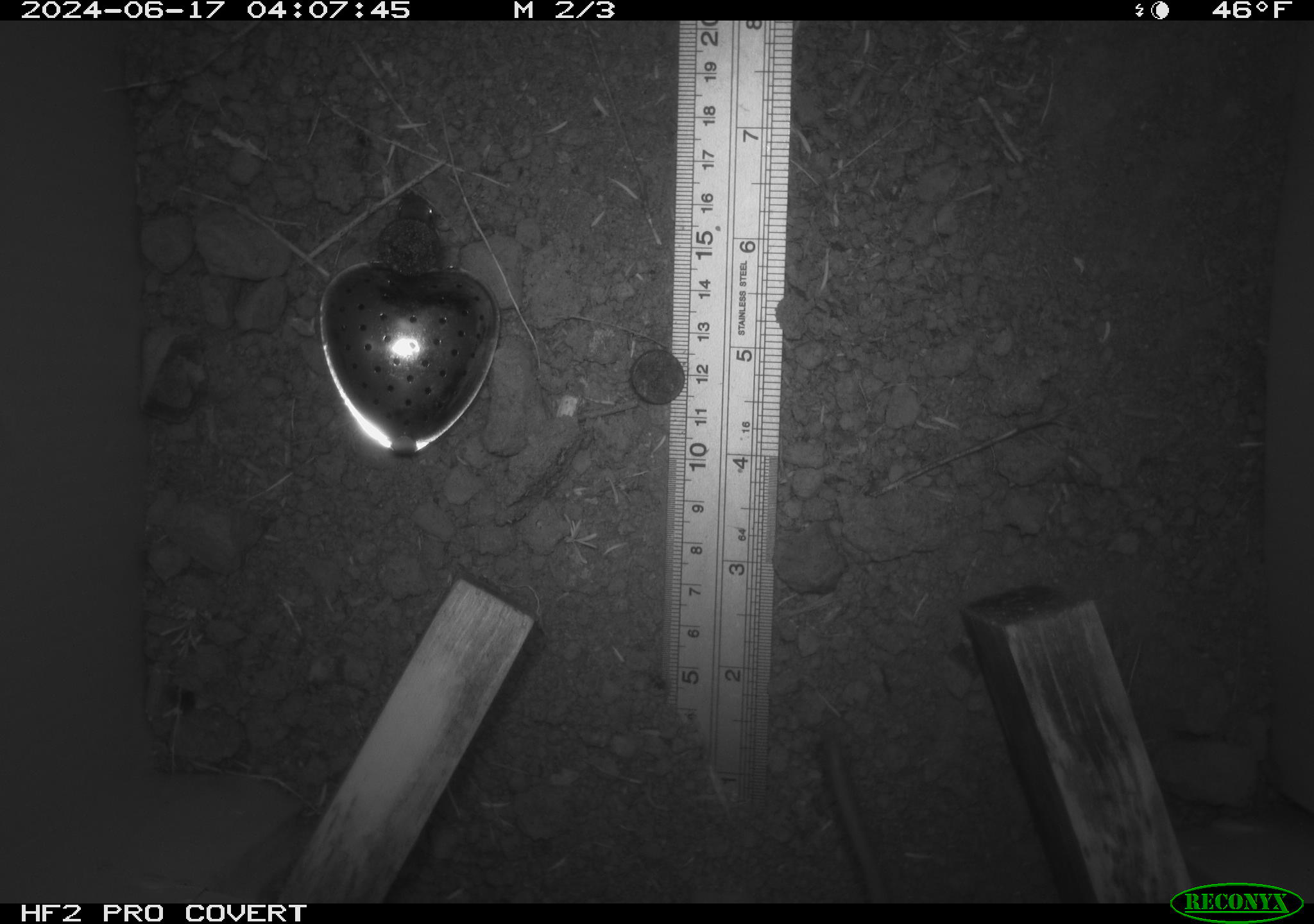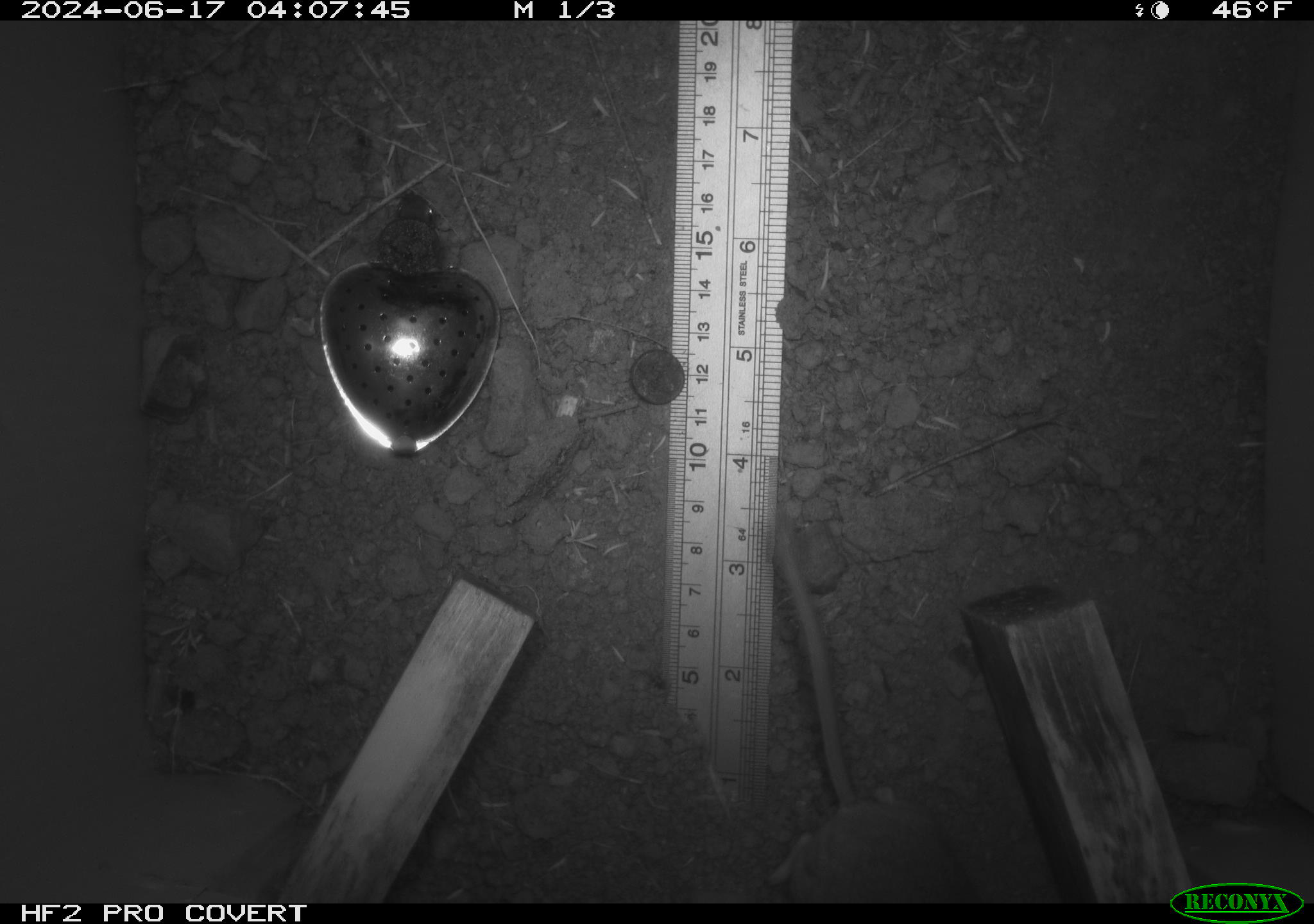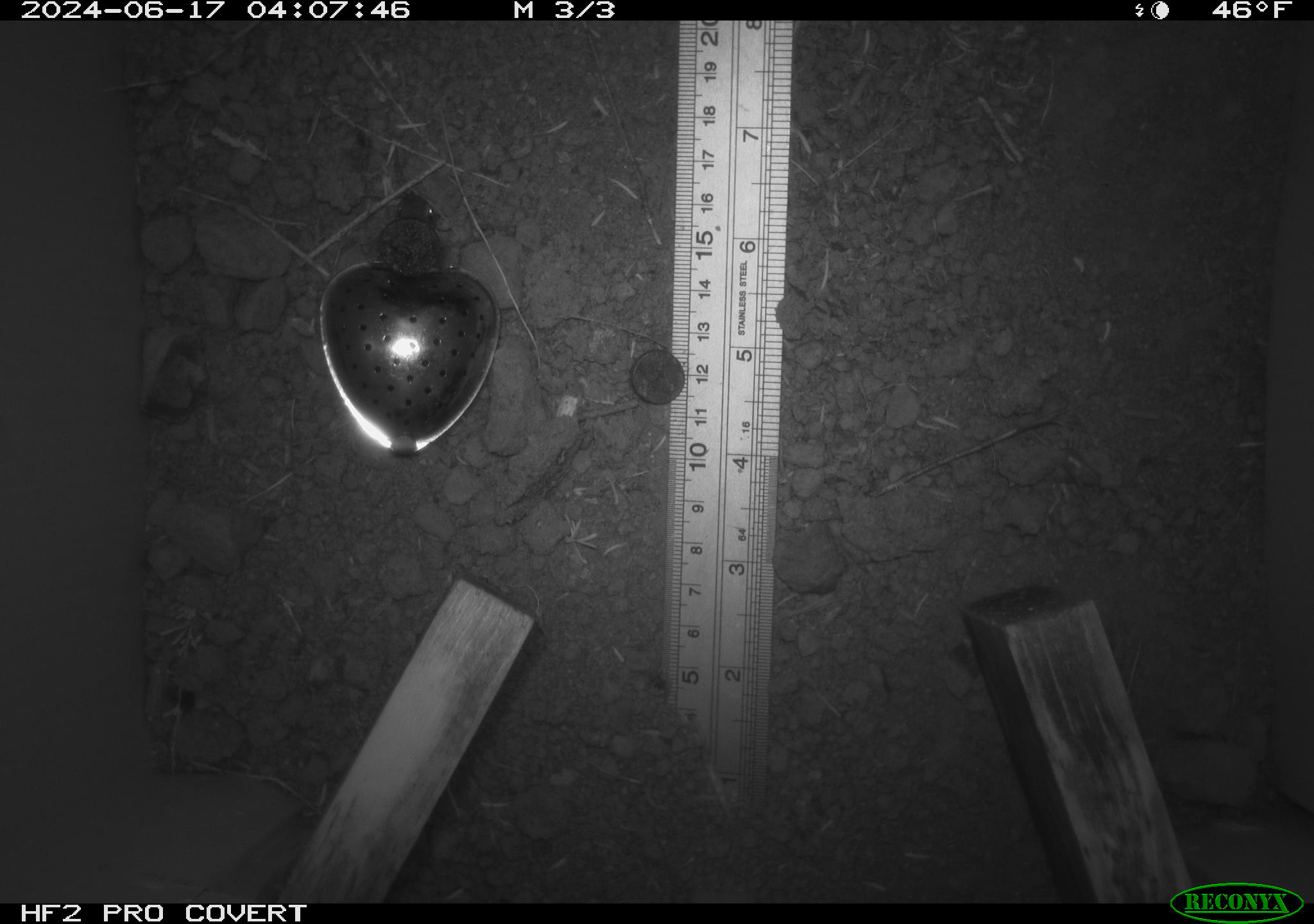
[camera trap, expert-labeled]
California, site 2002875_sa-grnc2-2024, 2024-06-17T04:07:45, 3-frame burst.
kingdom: Animalia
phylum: Chordata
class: Mammalia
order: Rodentia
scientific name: Rodentia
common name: rodent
Rodent (Rodentia).